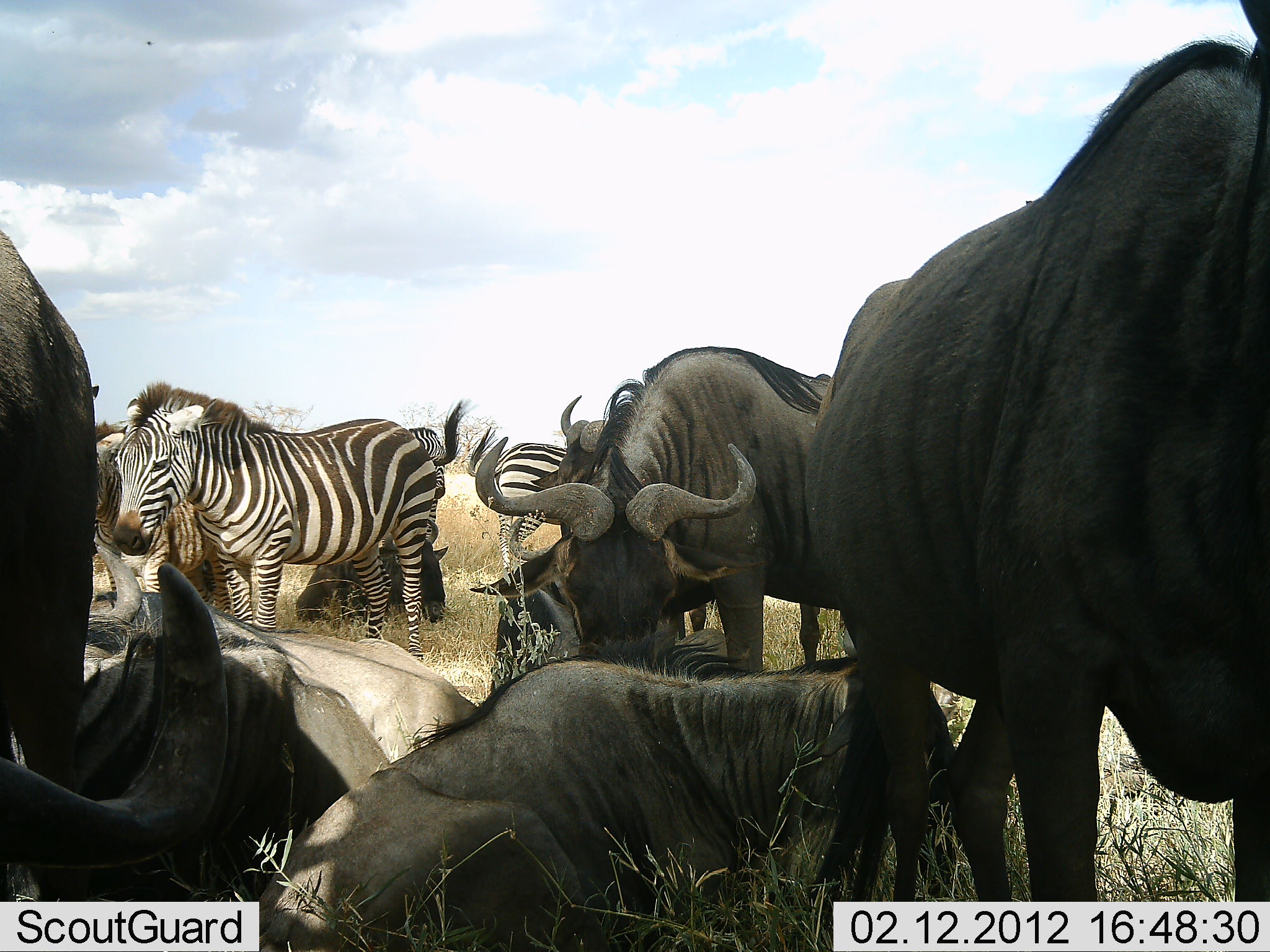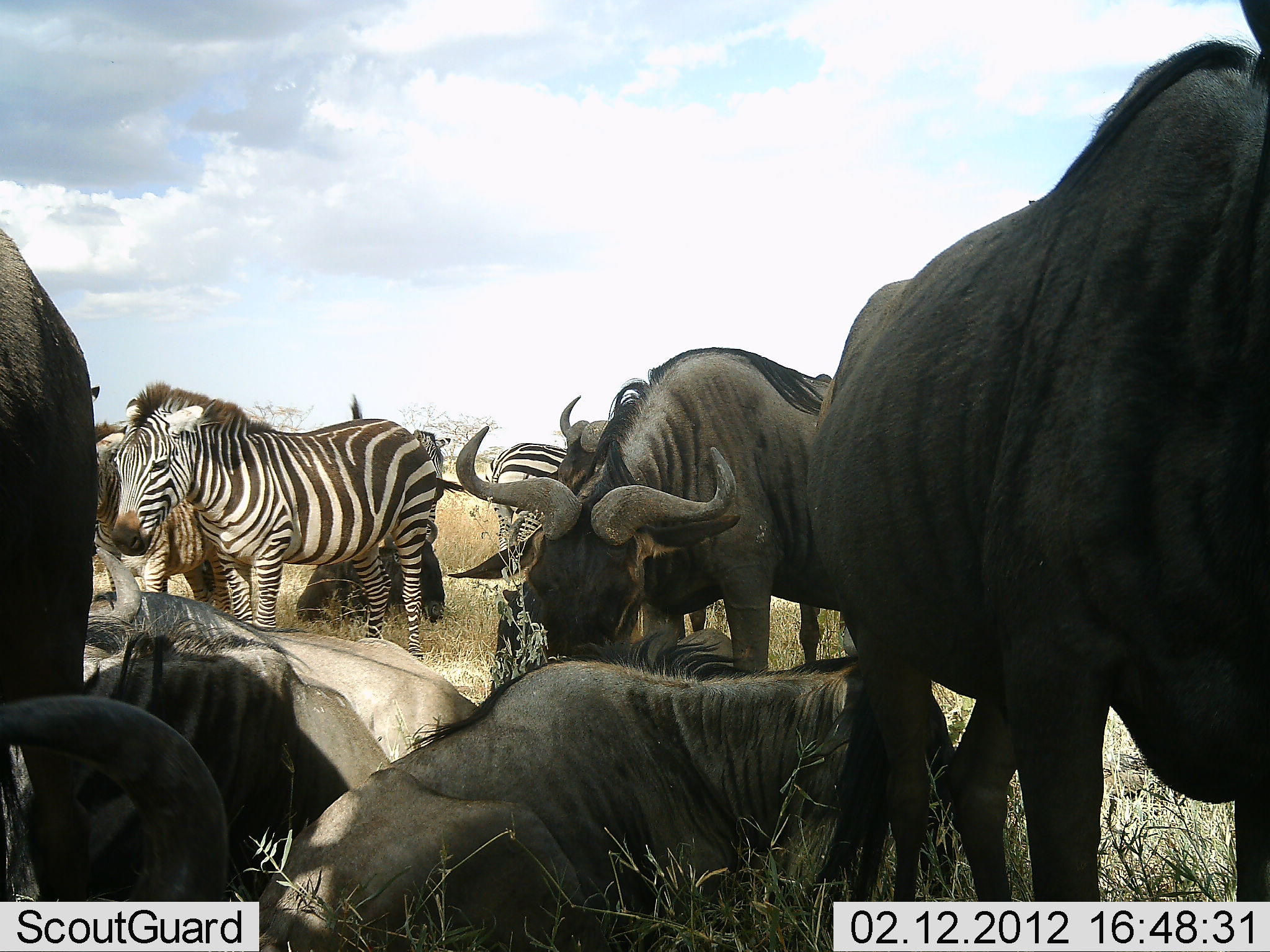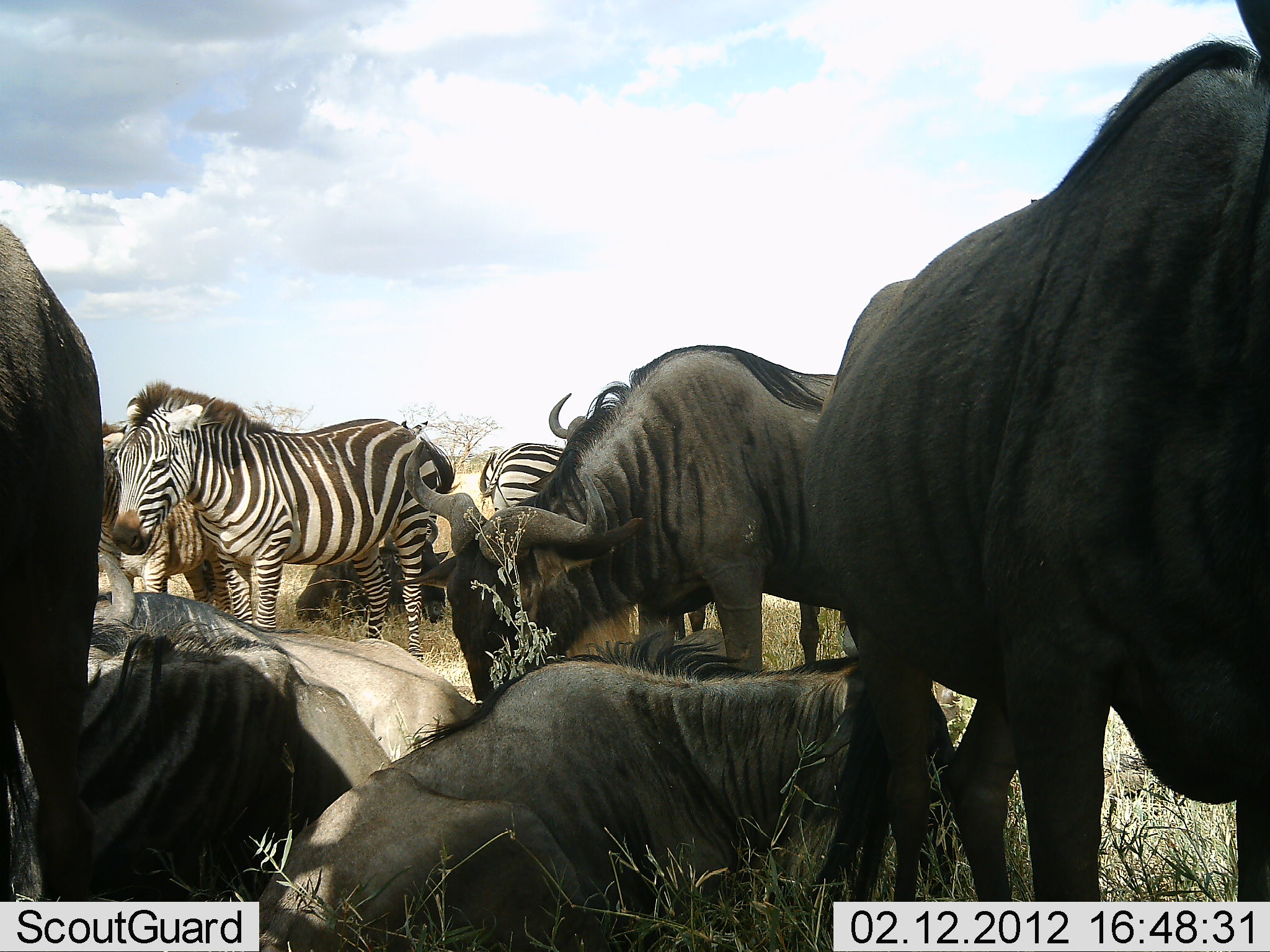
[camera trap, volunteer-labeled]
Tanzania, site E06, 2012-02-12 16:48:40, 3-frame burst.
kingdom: Animalia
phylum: Chordata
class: Mammalia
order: Artiodactyla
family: Bovidae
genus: Connochaetes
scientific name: Connochaetes taurinus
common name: blue wildebeest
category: wildebeest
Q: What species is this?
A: Wildebeest (blue wildebeest) (Connochaetes taurinus).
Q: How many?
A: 8.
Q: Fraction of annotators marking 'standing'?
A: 89%.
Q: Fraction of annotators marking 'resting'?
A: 89%.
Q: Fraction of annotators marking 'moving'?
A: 5%.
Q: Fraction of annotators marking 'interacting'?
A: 11%.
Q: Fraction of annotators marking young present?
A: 0%.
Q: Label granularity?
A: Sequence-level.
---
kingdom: Animalia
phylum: Chordata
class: Mammalia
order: Perissodactyla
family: Equidae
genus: Equus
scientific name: Equus quagga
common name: plains zebra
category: zebra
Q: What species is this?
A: Zebra (plains zebra) (Equus quagga).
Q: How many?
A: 3.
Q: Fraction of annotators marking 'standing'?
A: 100%.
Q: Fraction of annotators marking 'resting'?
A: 6%.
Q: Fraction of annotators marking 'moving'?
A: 6%.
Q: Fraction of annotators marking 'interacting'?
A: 12%.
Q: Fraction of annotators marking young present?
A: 0%.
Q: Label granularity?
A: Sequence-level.